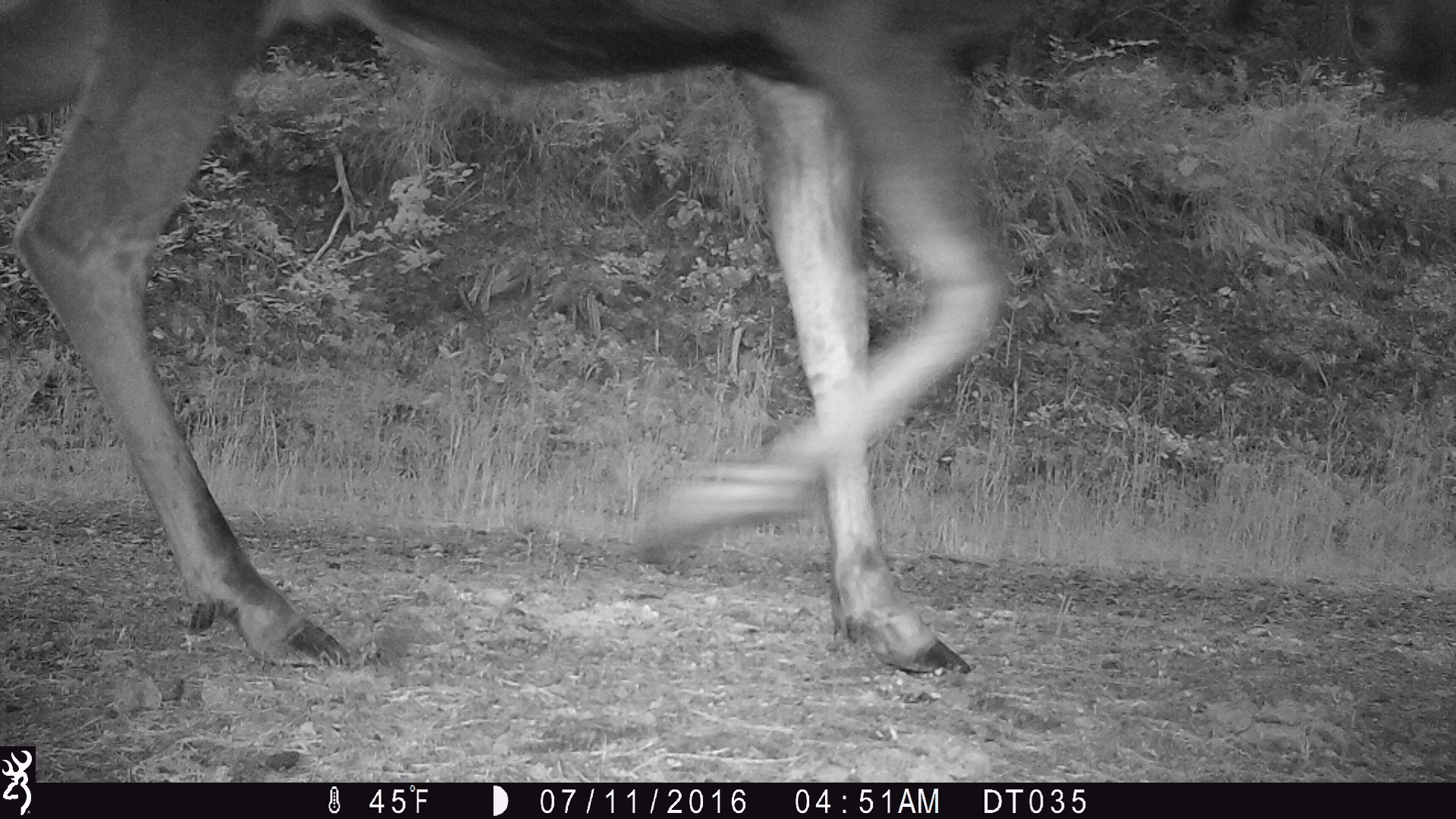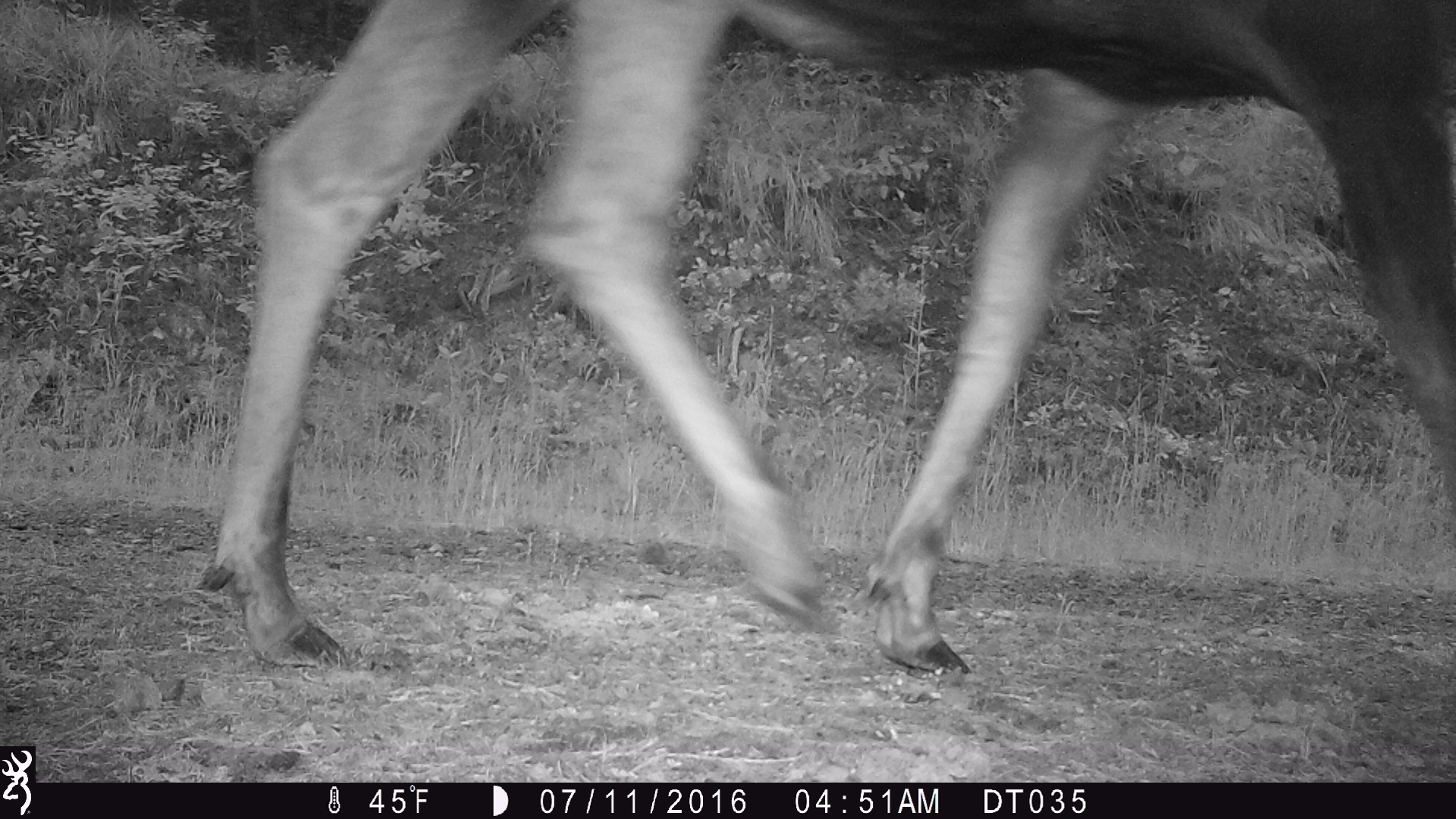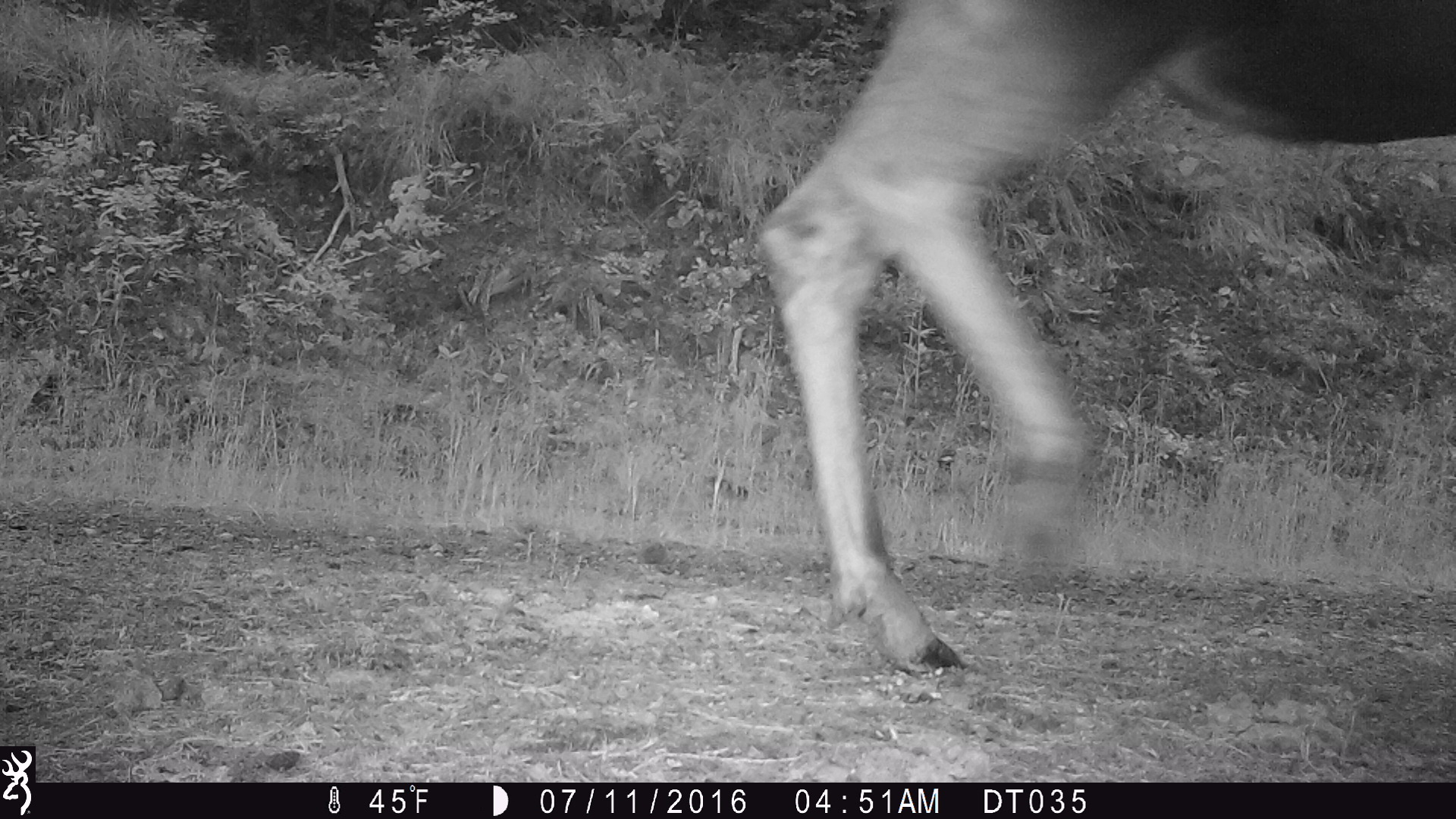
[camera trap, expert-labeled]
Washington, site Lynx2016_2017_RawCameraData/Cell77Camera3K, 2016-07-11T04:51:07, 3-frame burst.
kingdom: Animalia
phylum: Chordata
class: Mammalia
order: Artiodactyla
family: Cervidae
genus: Alces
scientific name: Alces alces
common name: moose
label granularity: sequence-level